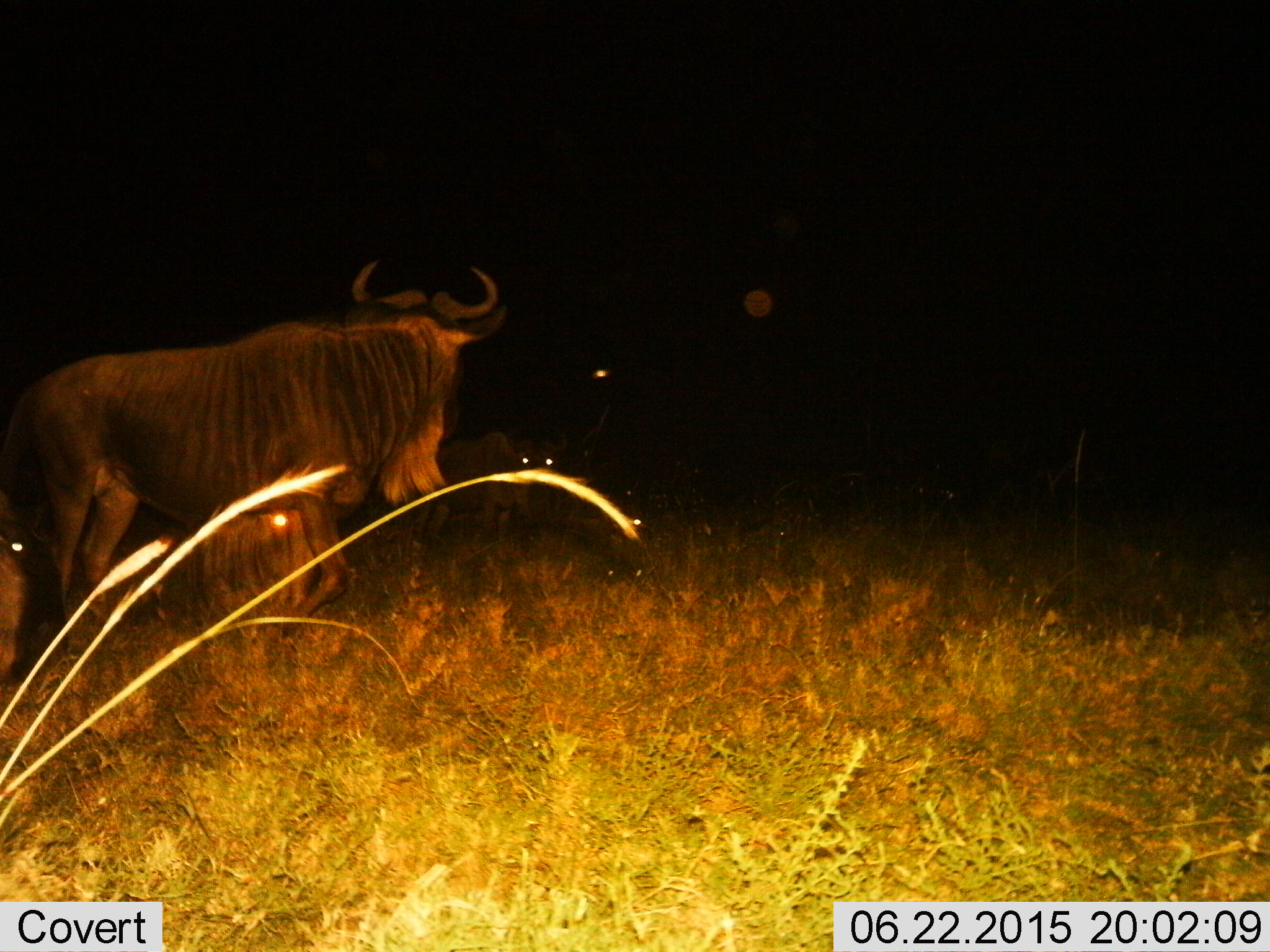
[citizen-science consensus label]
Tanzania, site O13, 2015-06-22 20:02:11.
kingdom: Animalia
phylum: Chordata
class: Mammalia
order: Artiodactyla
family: Bovidae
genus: Connochaetes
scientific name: Connochaetes taurinus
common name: blue wildebeest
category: wildebeest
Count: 4.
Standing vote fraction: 100%.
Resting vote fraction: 60%.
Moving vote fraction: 0%.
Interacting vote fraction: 10%.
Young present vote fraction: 0%.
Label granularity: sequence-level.